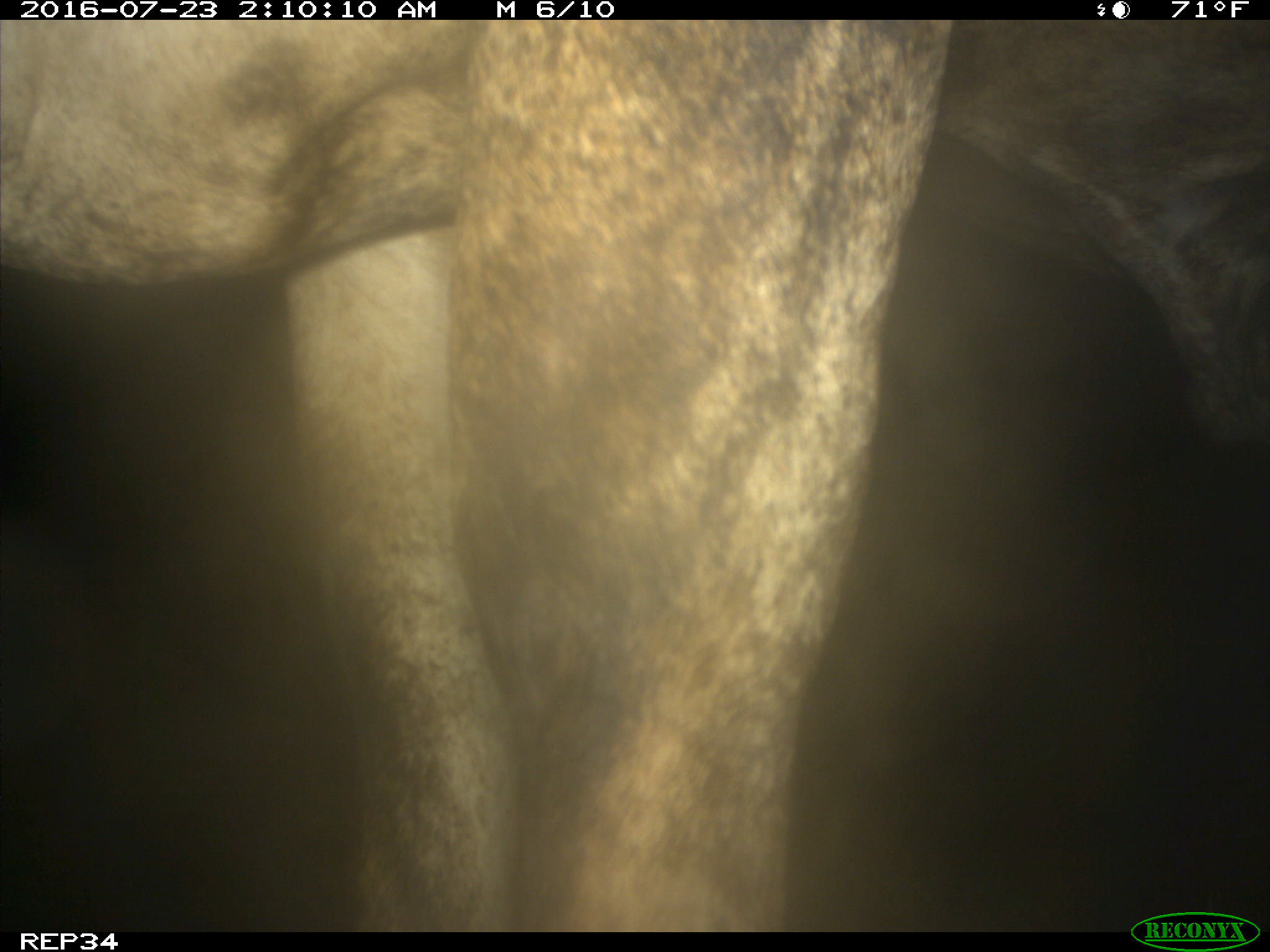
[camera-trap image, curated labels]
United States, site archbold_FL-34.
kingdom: Animalia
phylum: Chordata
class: Mammalia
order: Artiodactyla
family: Bovidae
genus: Bos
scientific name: Bos taurus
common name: domestic cow